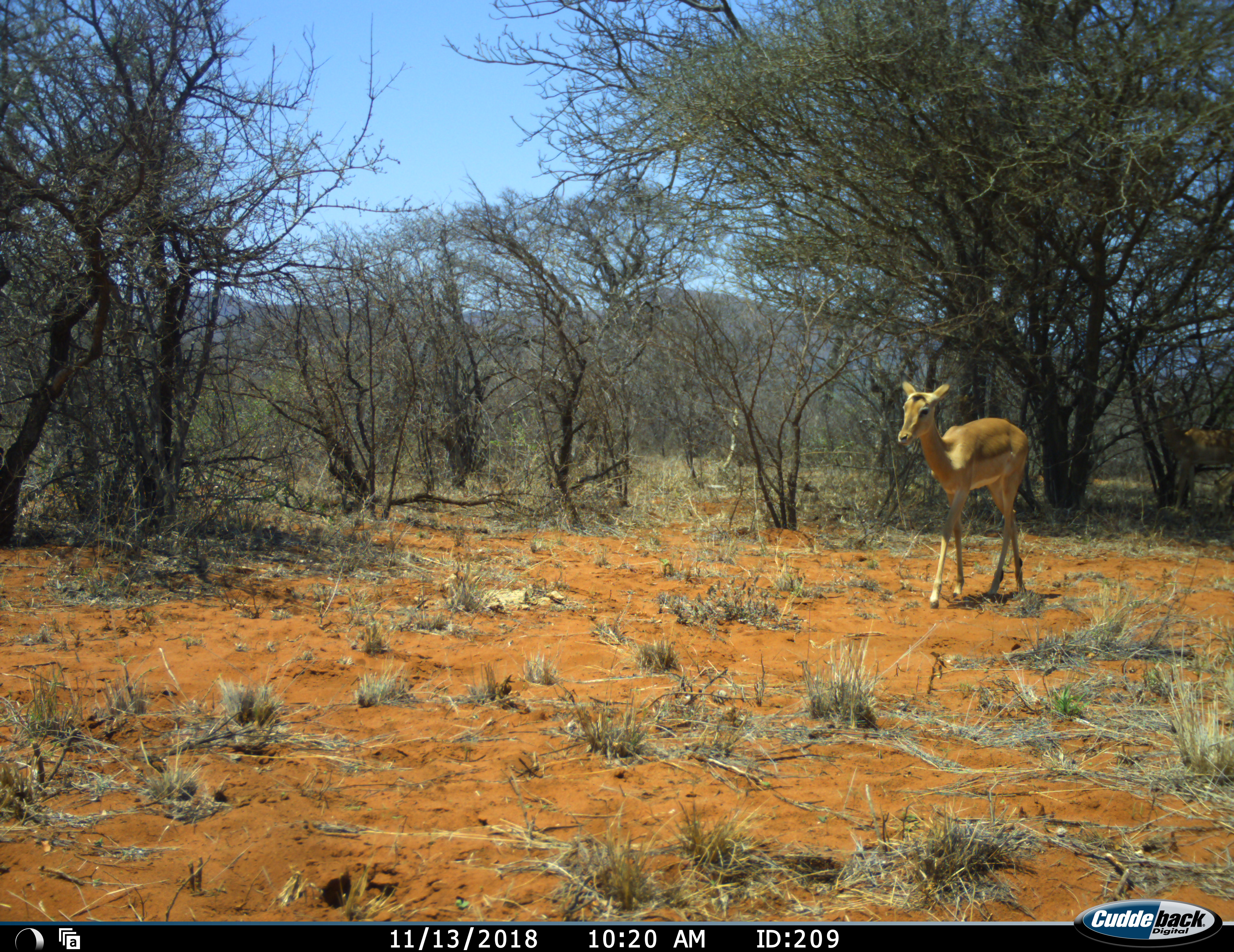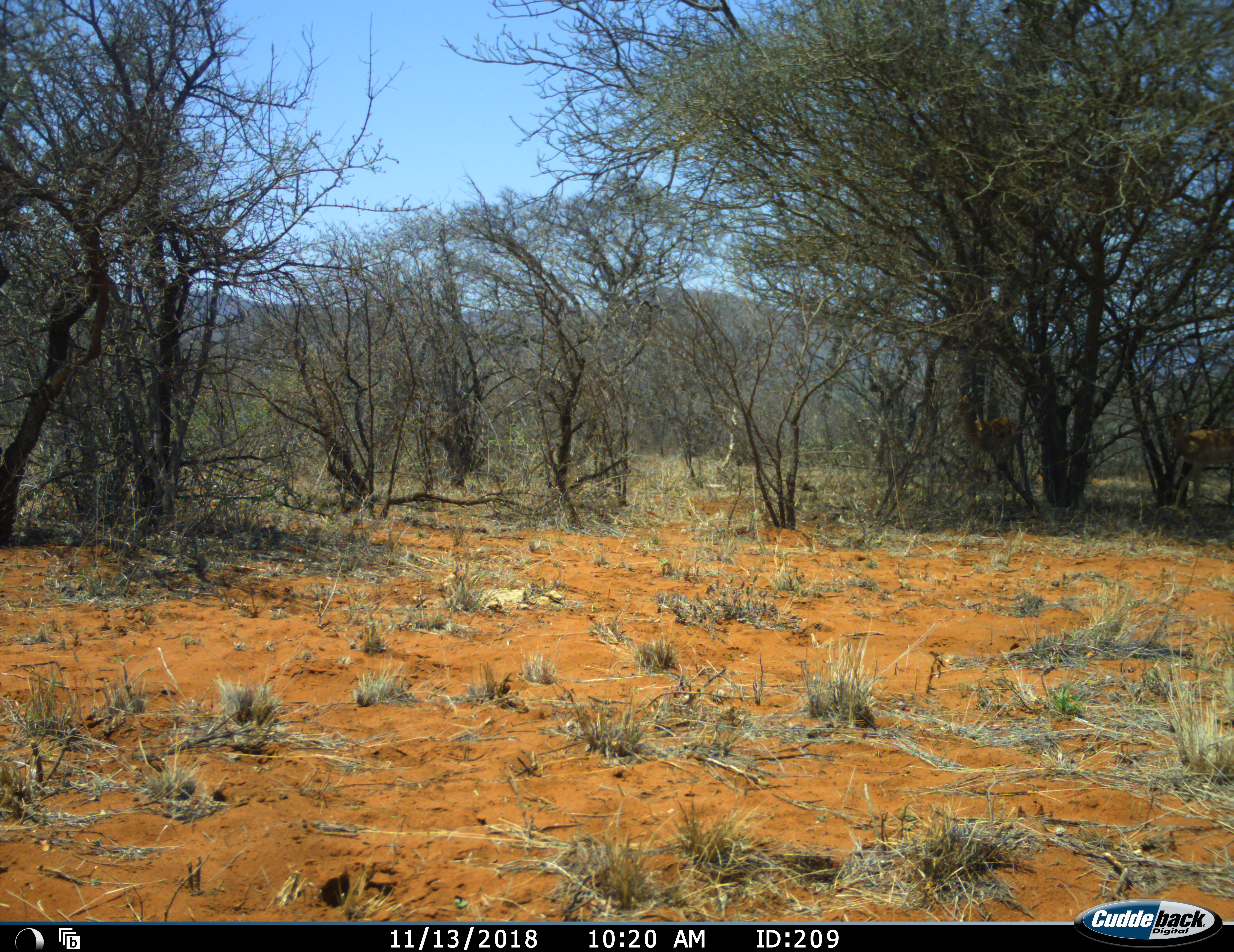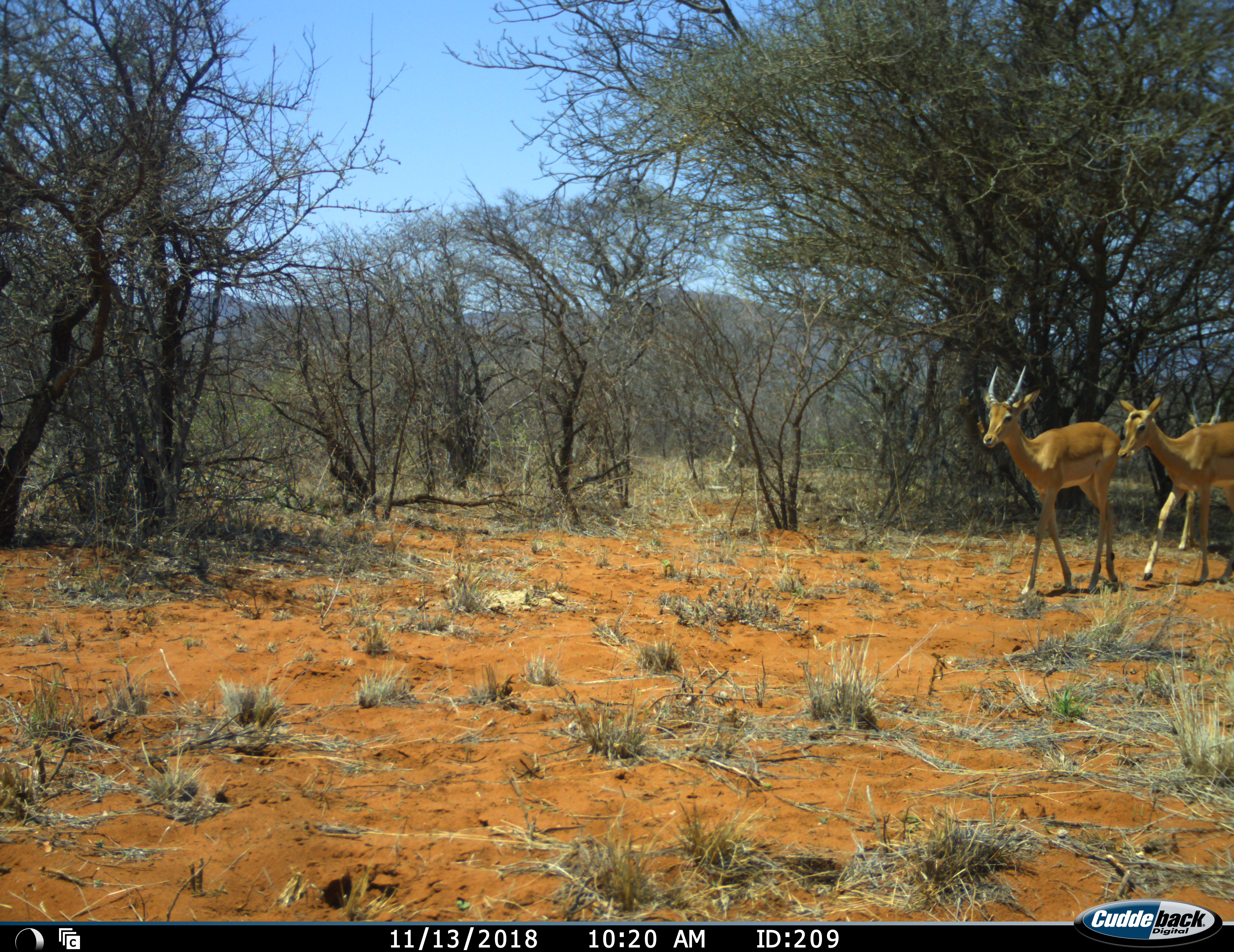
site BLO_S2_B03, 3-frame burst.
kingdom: Animalia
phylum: Chordata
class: Mammalia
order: Artiodactyla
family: Bovidae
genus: Aepyceros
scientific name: Aepyceros melampus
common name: impala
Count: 3.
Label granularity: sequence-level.